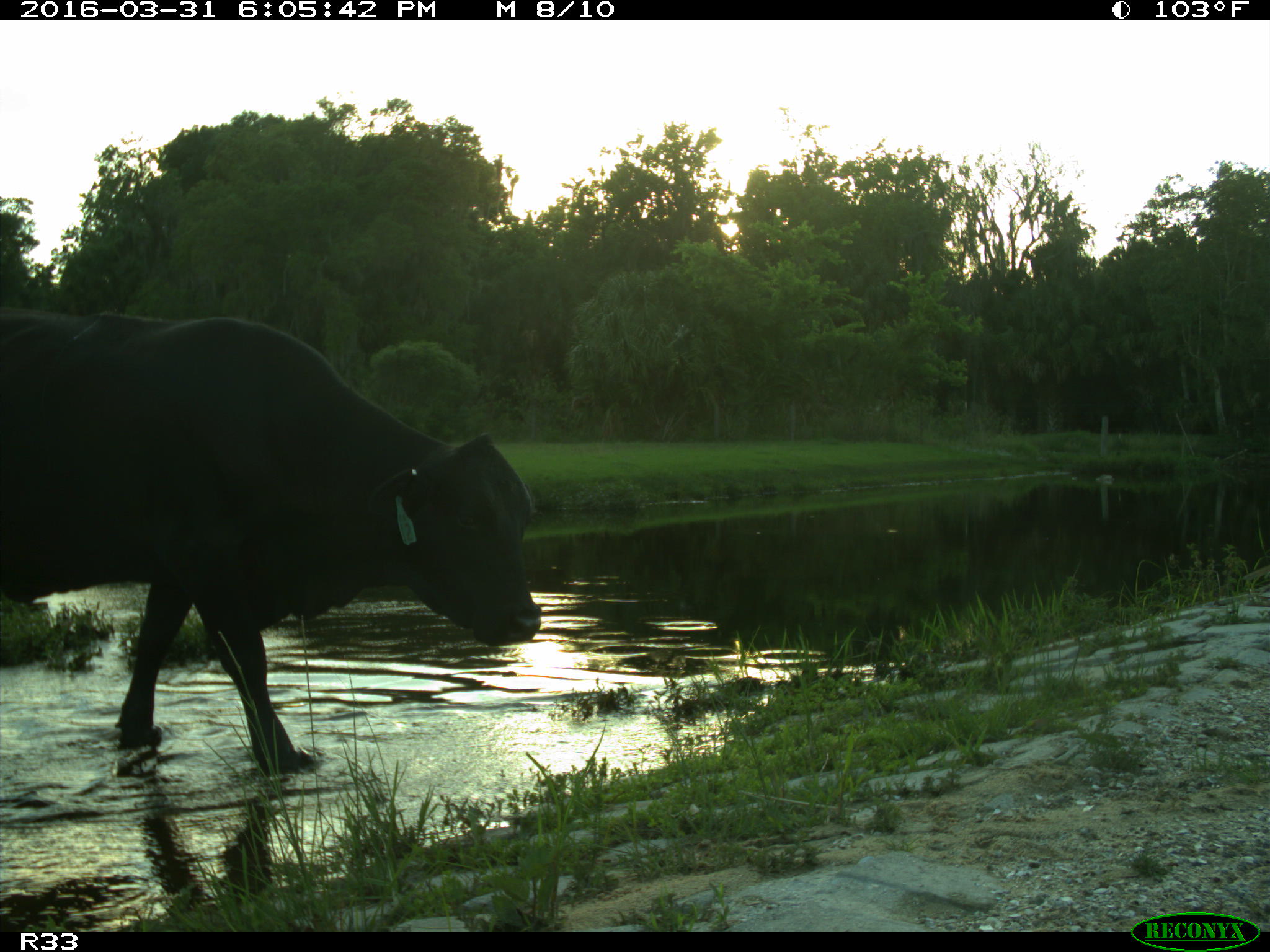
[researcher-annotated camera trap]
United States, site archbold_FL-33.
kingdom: Animalia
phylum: Chordata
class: Mammalia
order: Artiodactyla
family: Bovidae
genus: Bos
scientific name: Bos taurus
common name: domestic cow